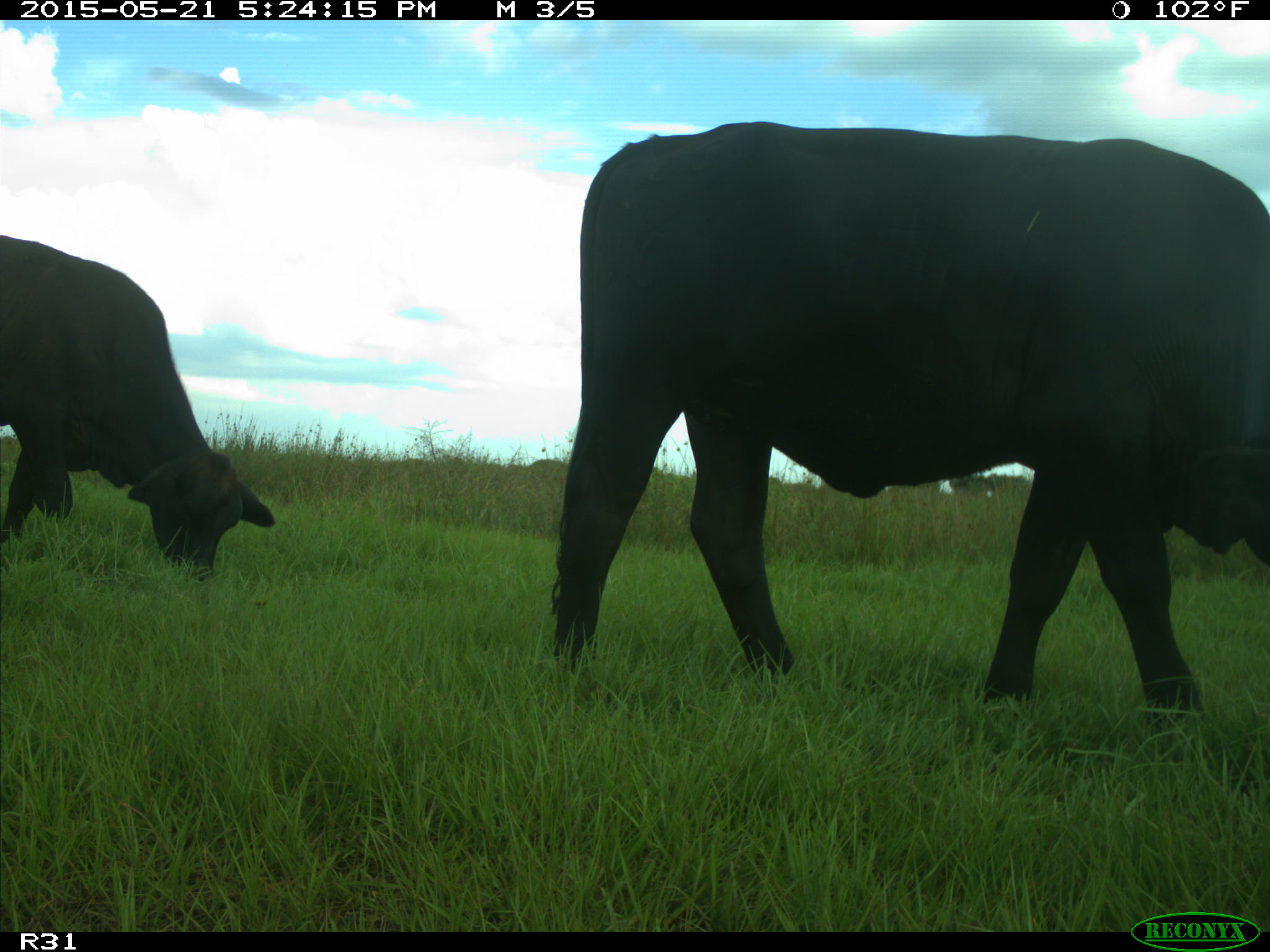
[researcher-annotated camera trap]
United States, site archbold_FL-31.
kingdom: Animalia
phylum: Chordata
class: Mammalia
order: Artiodactyla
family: Bovidae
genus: Bos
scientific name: Bos taurus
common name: domestic cow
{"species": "Bos taurus (domestic cow)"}